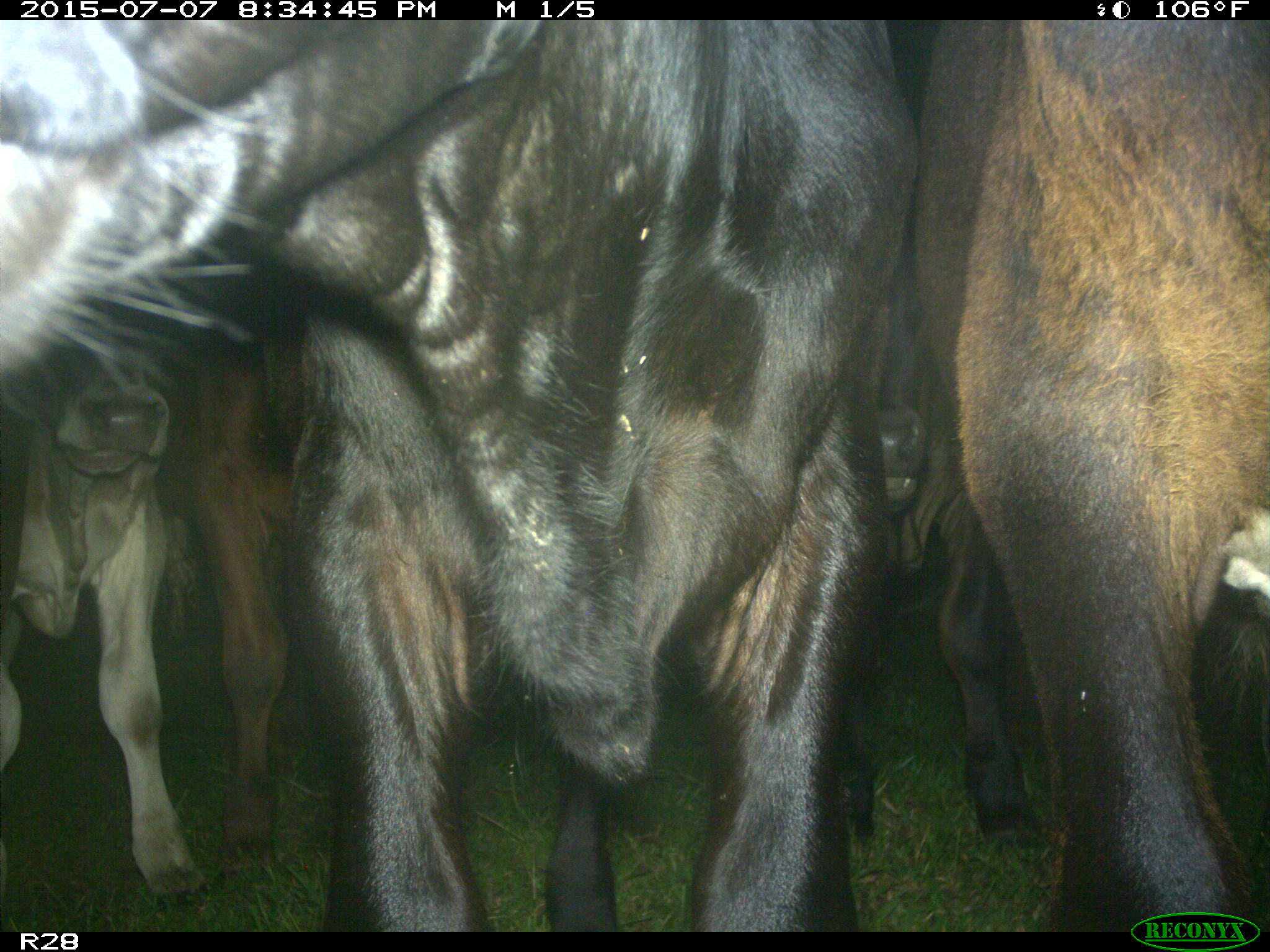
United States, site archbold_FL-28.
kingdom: Animalia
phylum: Chordata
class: Mammalia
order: Artiodactyla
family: Bovidae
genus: Bos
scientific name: Bos taurus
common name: domestic cow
Bos taurus (domestic cow).